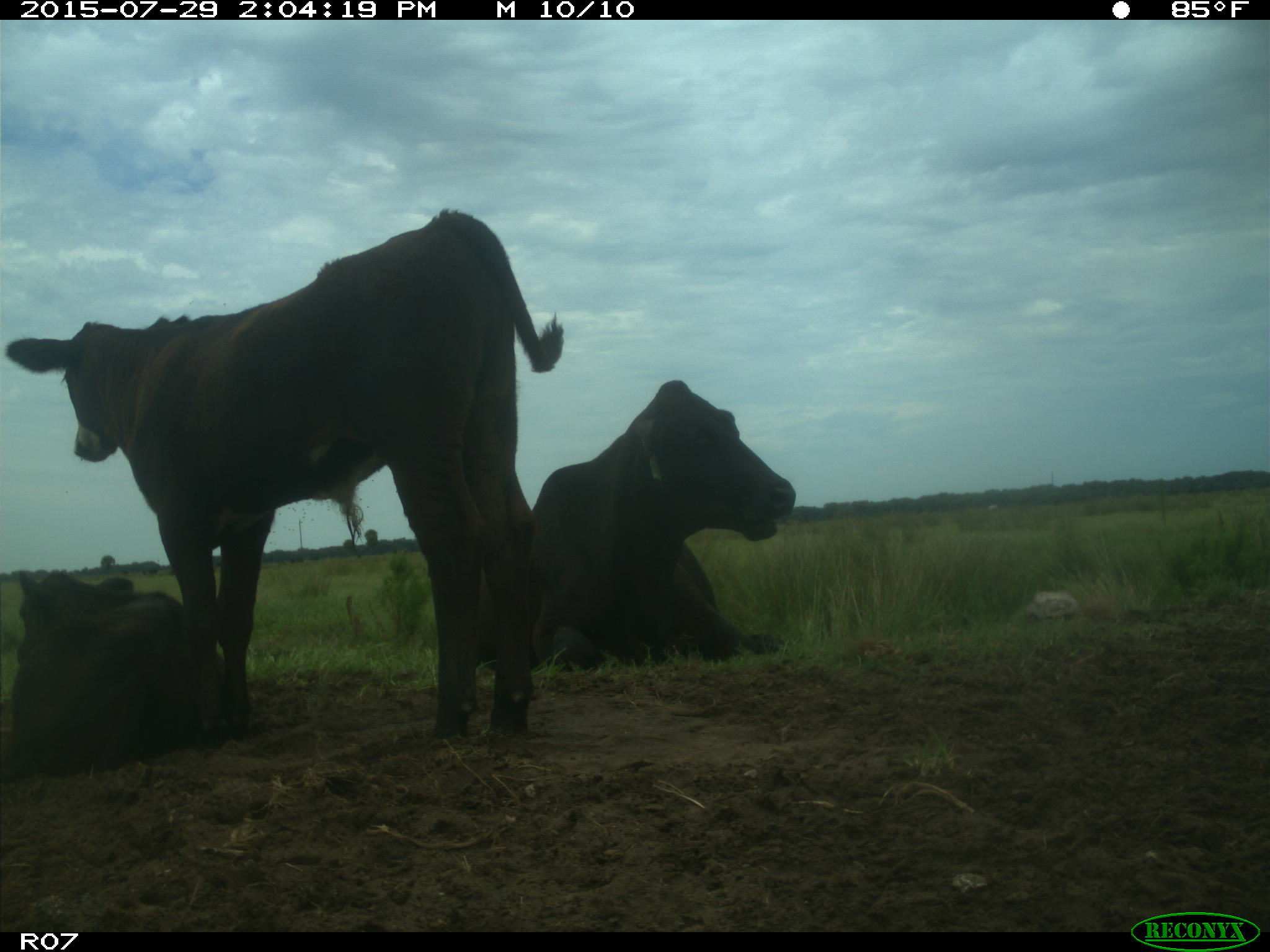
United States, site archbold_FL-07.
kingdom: Animalia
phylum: Chordata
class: Mammalia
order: Artiodactyla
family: Bovidae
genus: Bos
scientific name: Bos taurus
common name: domestic cow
Bos taurus (domestic cow).